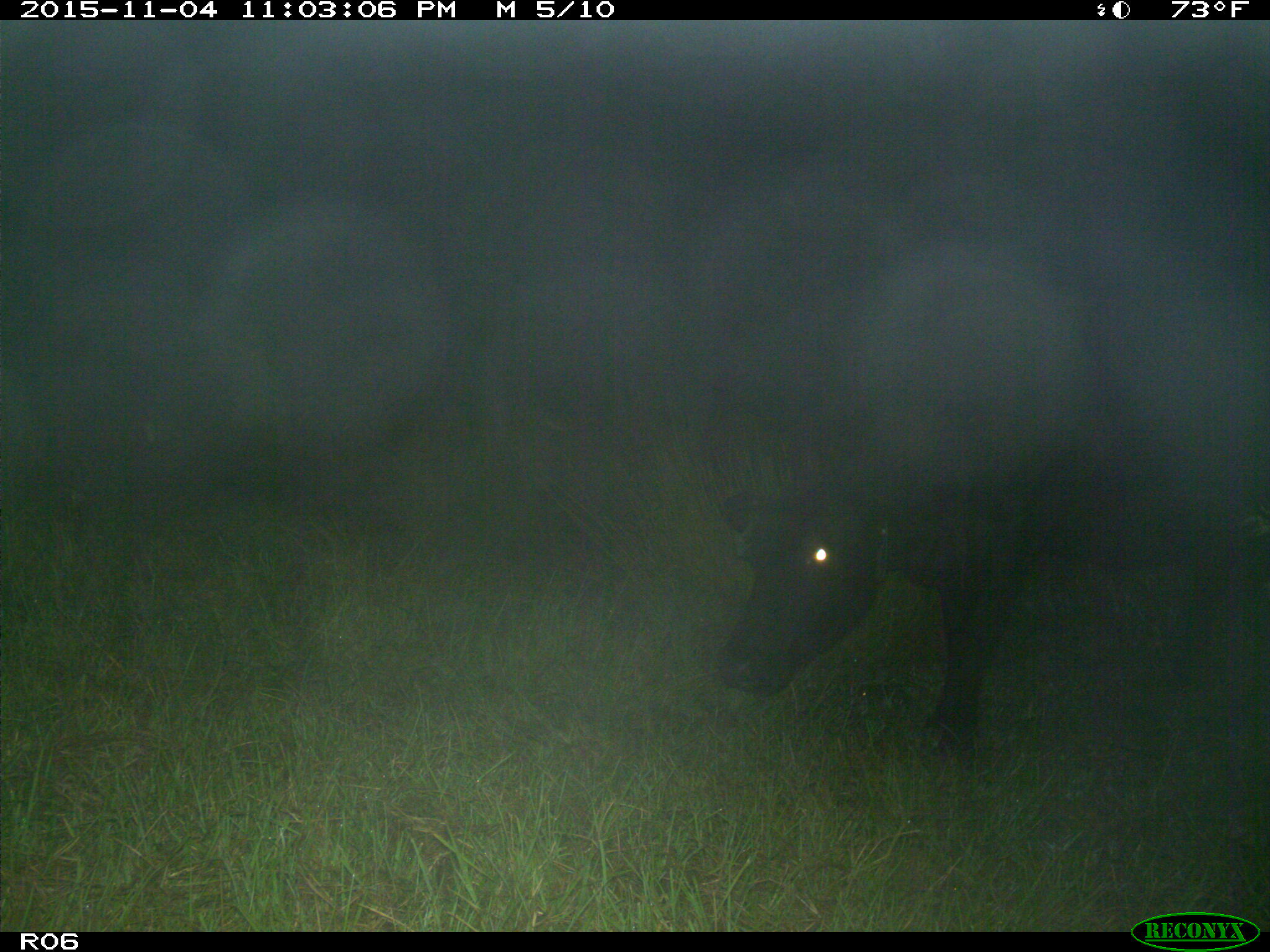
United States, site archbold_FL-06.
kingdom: Animalia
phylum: Chordata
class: Mammalia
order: Artiodactyla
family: Bovidae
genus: Bos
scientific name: Bos taurus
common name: domestic cow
Bos taurus (domestic cow).